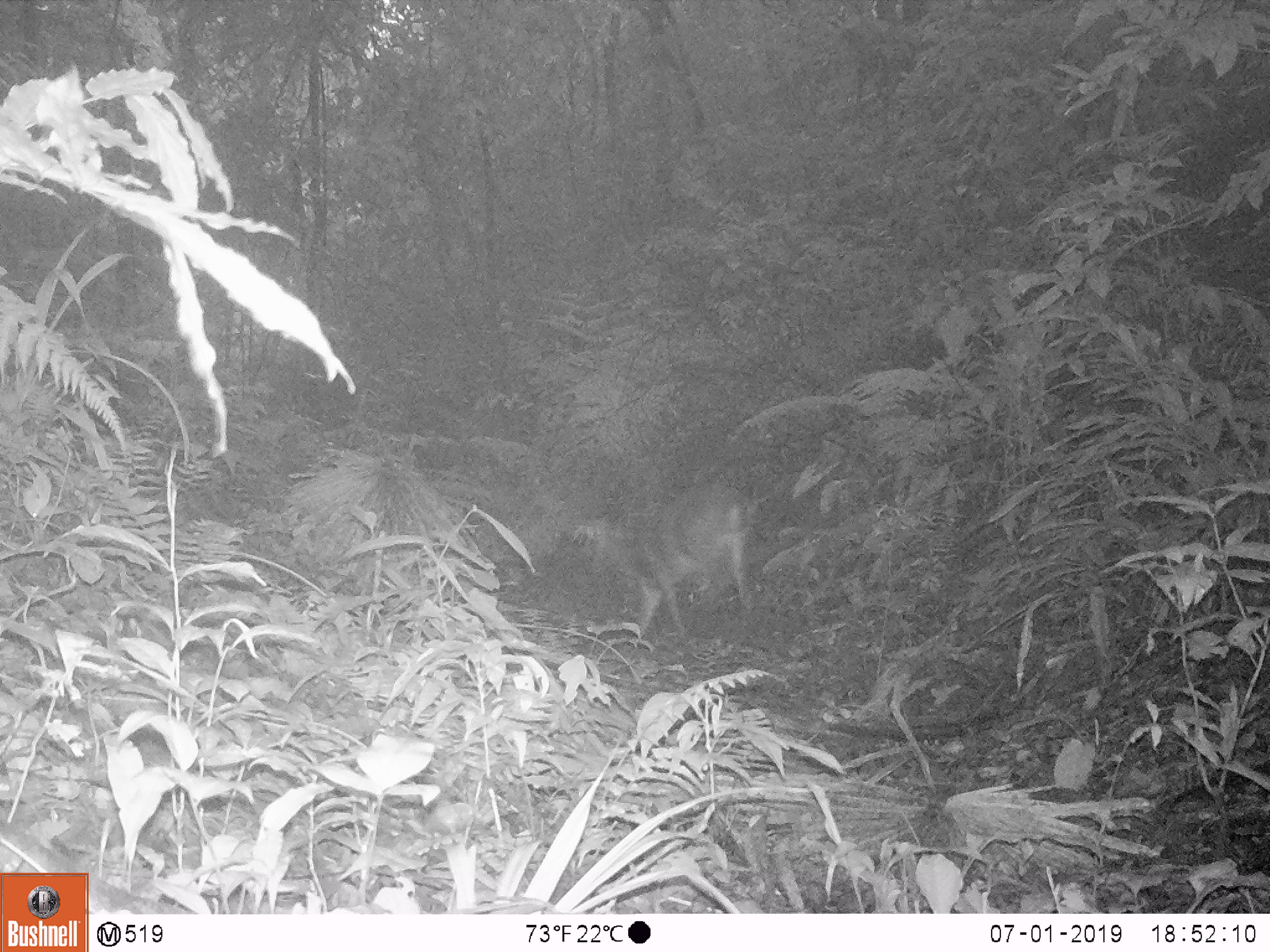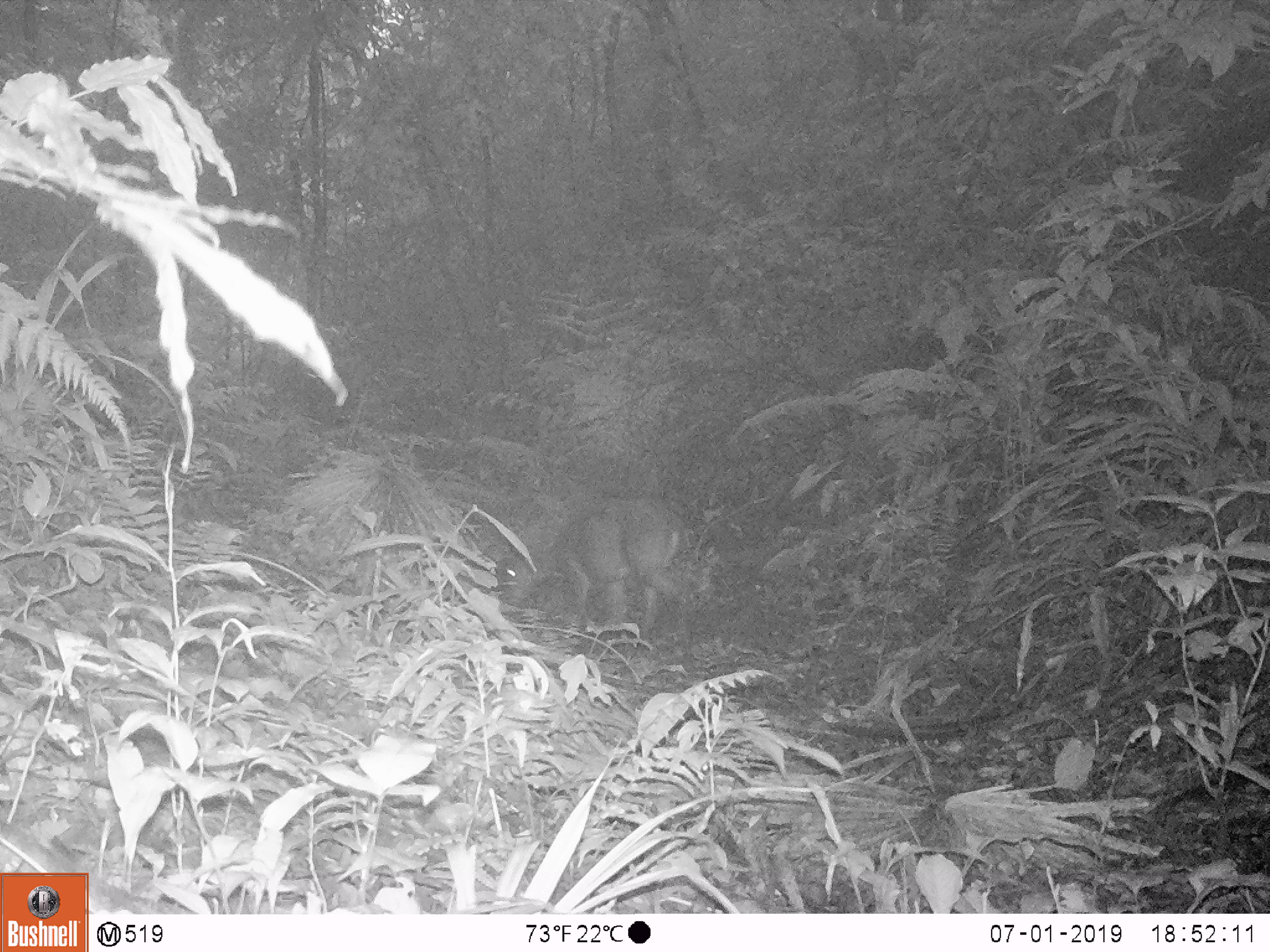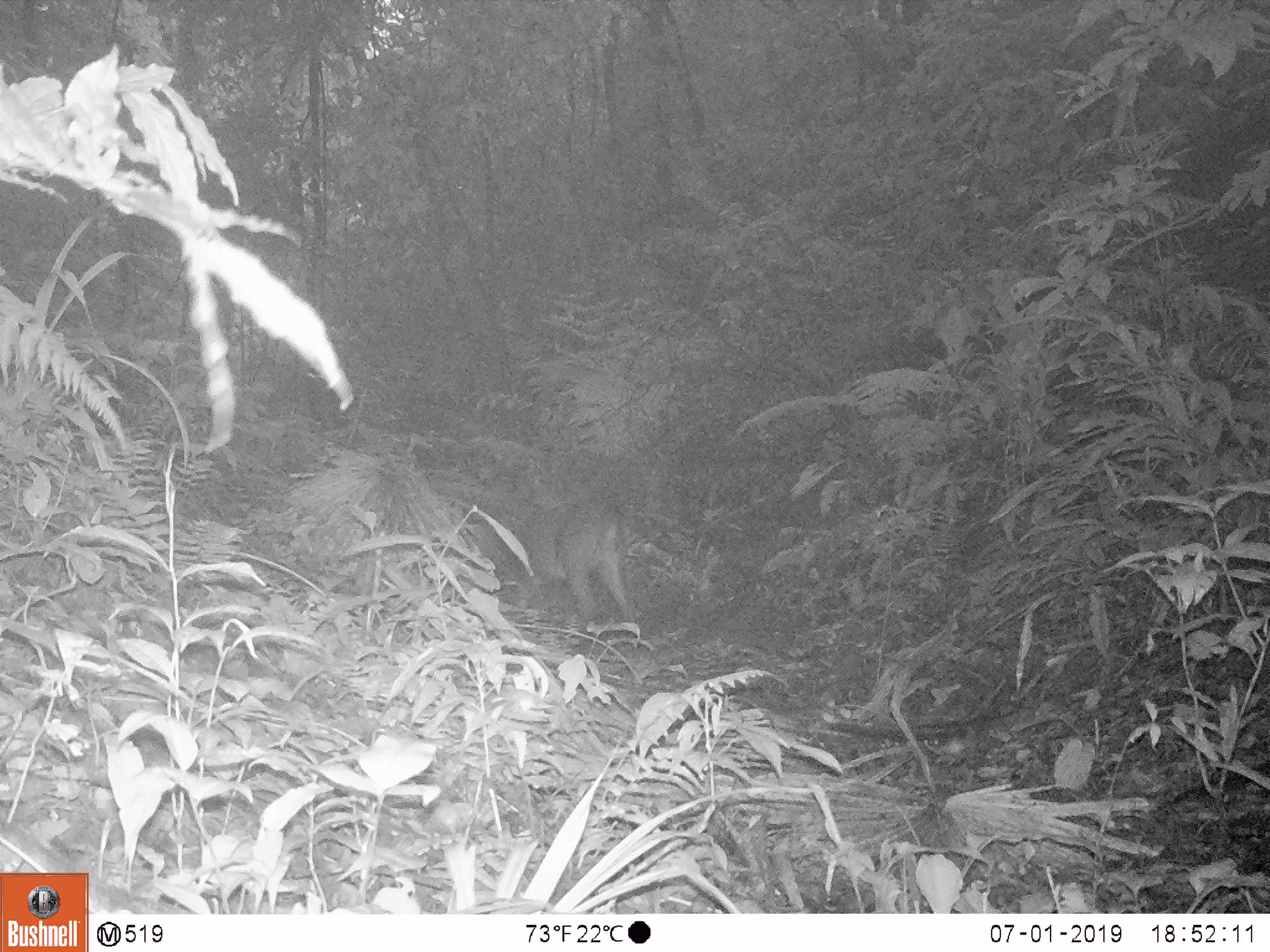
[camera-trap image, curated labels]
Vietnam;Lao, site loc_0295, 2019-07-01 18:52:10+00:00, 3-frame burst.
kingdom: Animalia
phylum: Chordata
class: Mammalia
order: Artiodactyla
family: Cervidae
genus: Muntiacus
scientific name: Muntiacus vuquangensis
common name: large-antlered muntjac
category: large antlered muntjac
Large antlered muntjac (large-antlered muntjac) (Muntiacus vuquangensis). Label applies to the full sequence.